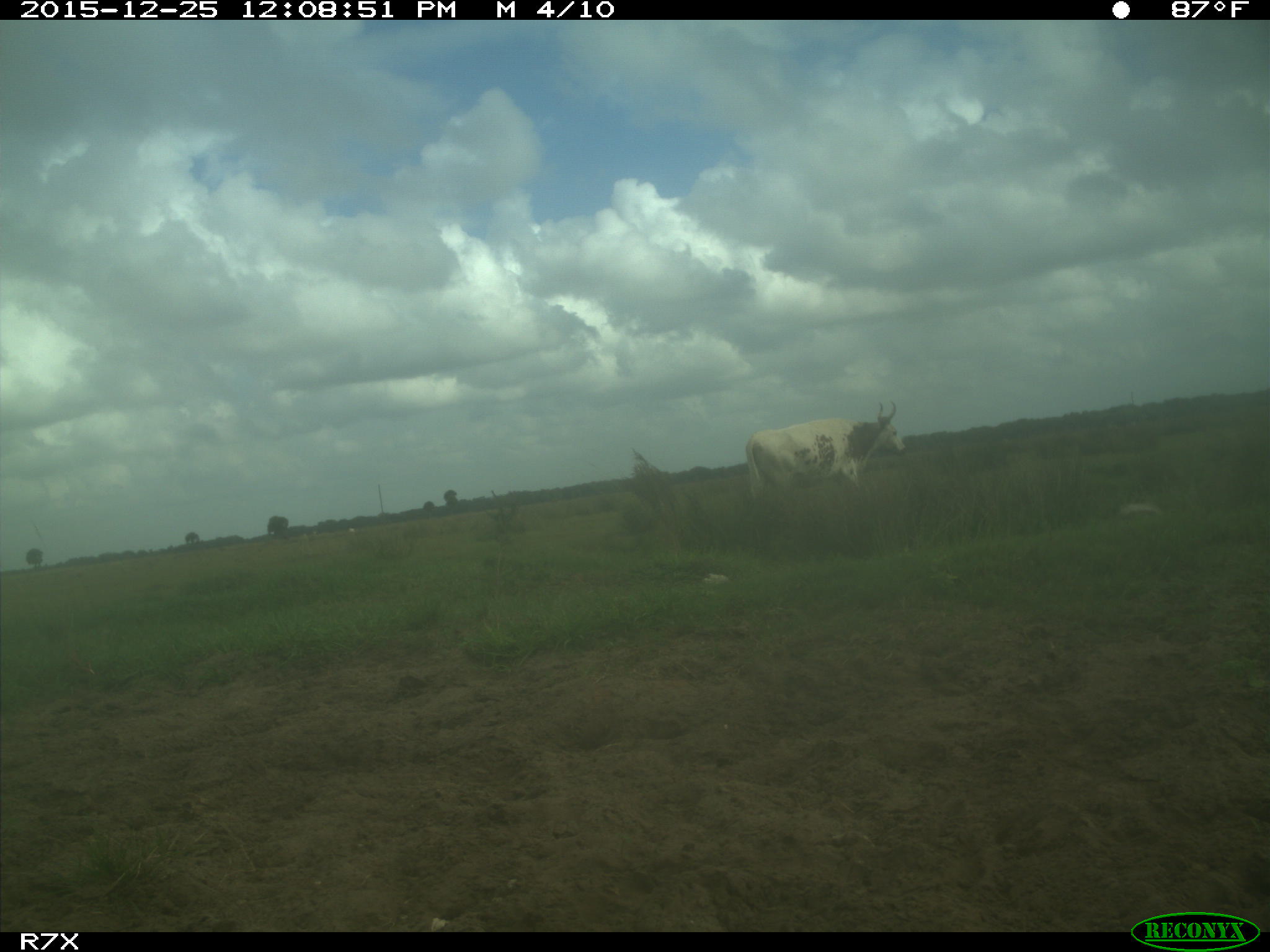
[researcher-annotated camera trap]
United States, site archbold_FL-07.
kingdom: Animalia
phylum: Chordata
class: Mammalia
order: Artiodactyla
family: Bovidae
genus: Bos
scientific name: Bos taurus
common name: domestic cow